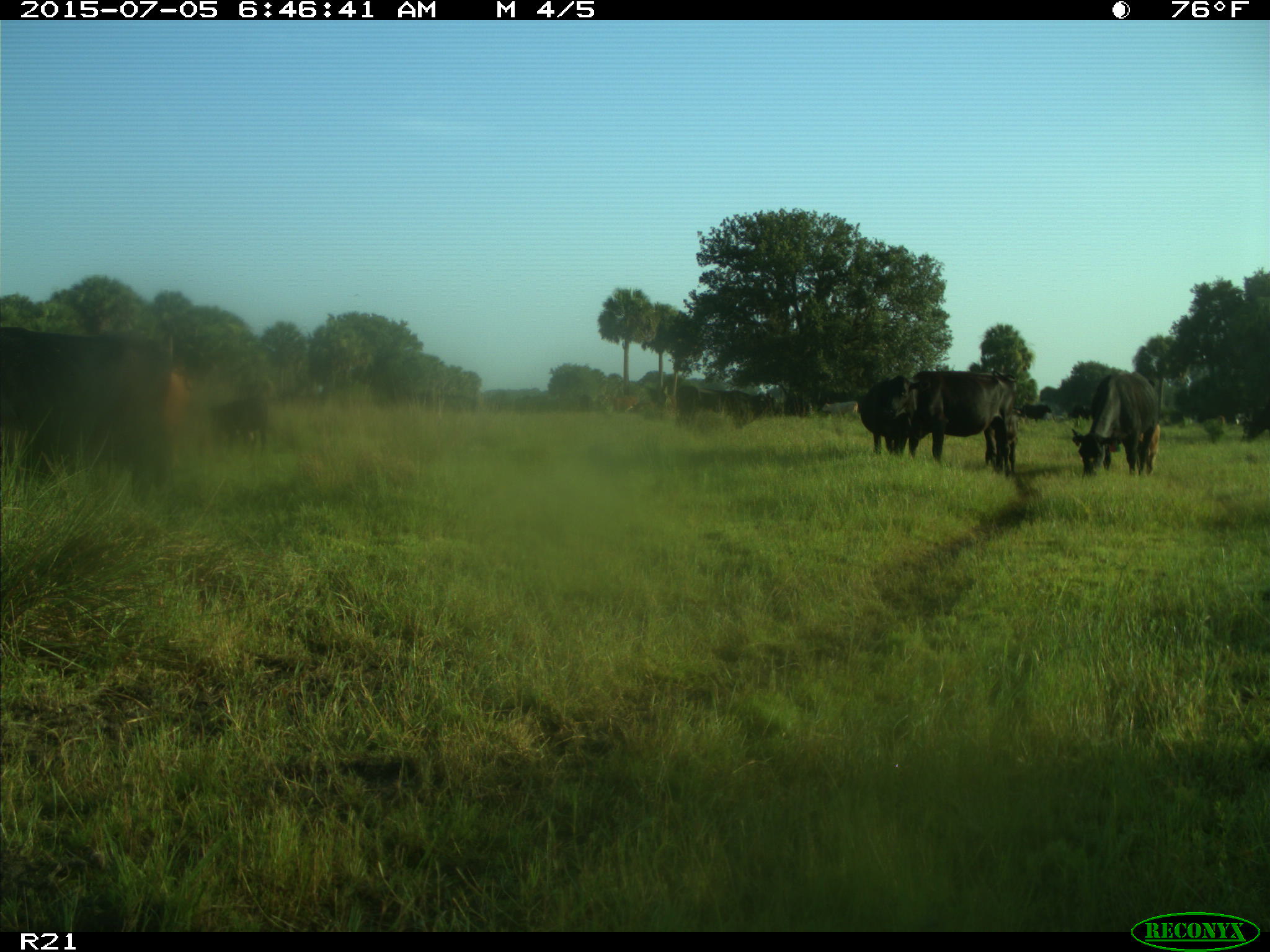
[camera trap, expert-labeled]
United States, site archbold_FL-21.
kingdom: Animalia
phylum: Chordata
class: Mammalia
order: Artiodactyla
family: Bovidae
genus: Bos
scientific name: Bos taurus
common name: domestic cow